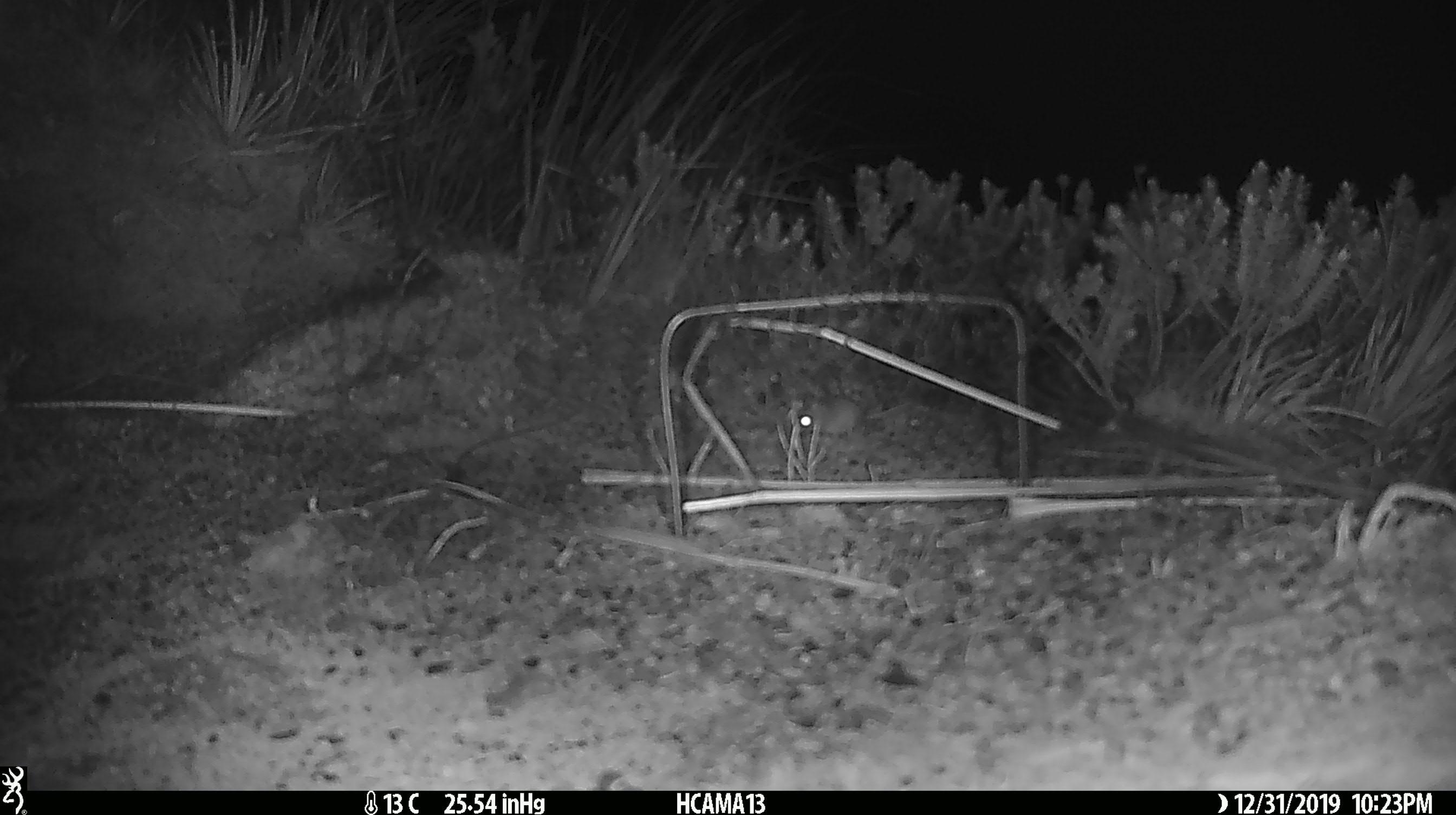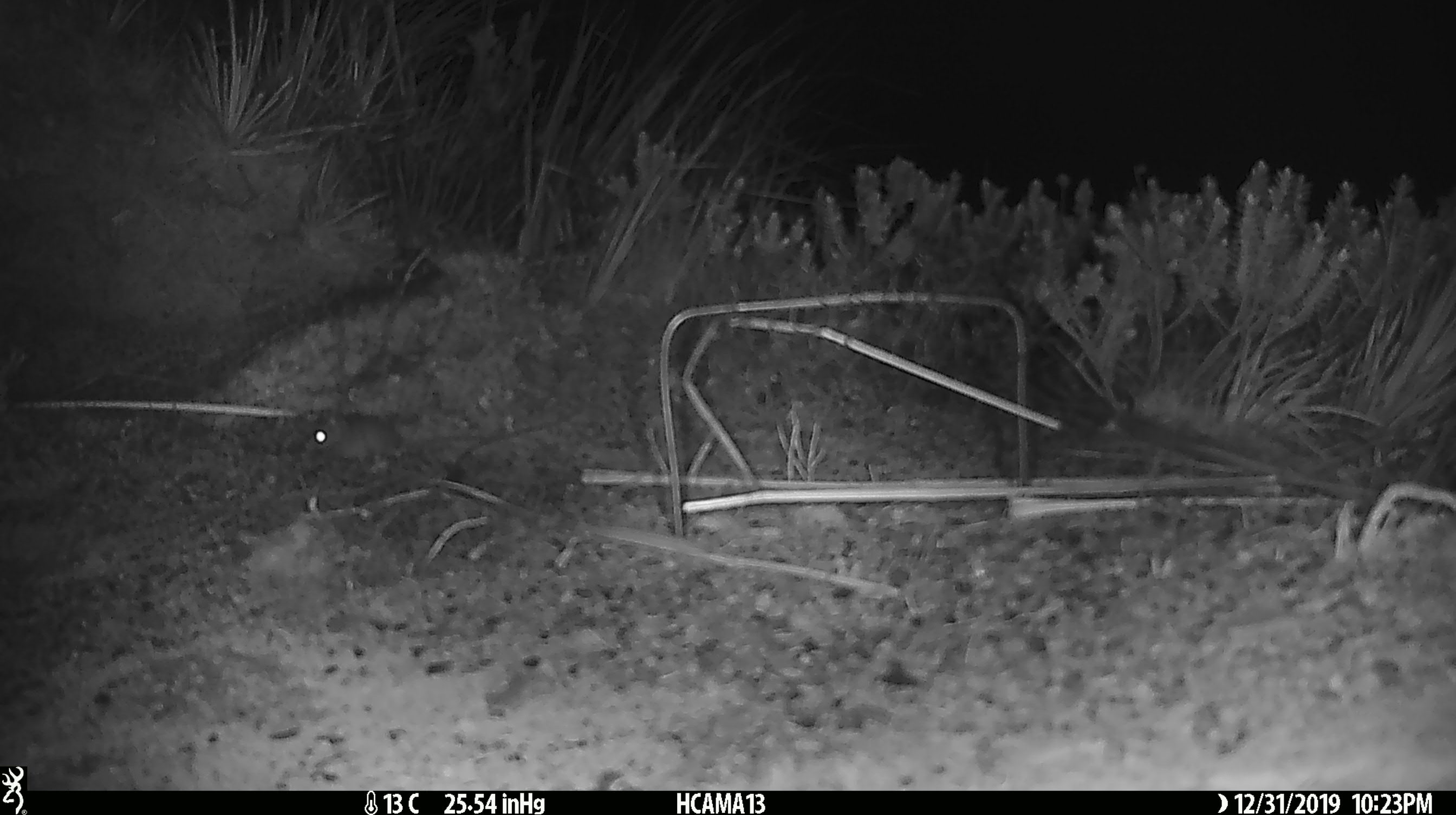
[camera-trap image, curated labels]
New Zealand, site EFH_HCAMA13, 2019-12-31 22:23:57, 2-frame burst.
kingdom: Animalia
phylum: Chordata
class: Mammalia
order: Rodentia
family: Muridae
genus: Mus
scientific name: Mus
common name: mouse